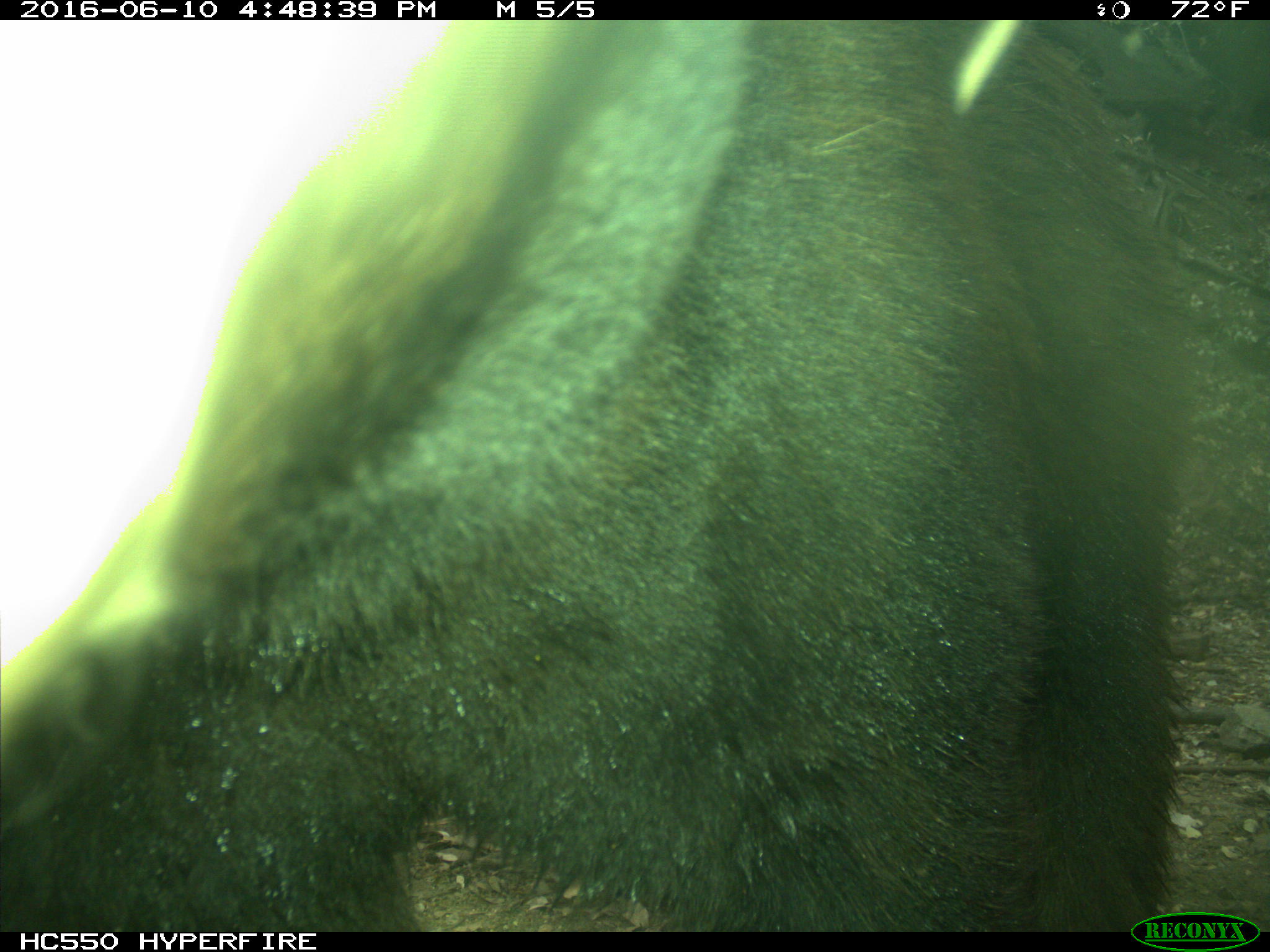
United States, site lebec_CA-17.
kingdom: Animalia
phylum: Chordata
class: Mammalia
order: Carnivora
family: Ursidae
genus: Ursus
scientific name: Ursus americanus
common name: american black bear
Ursus americanus (american black bear).